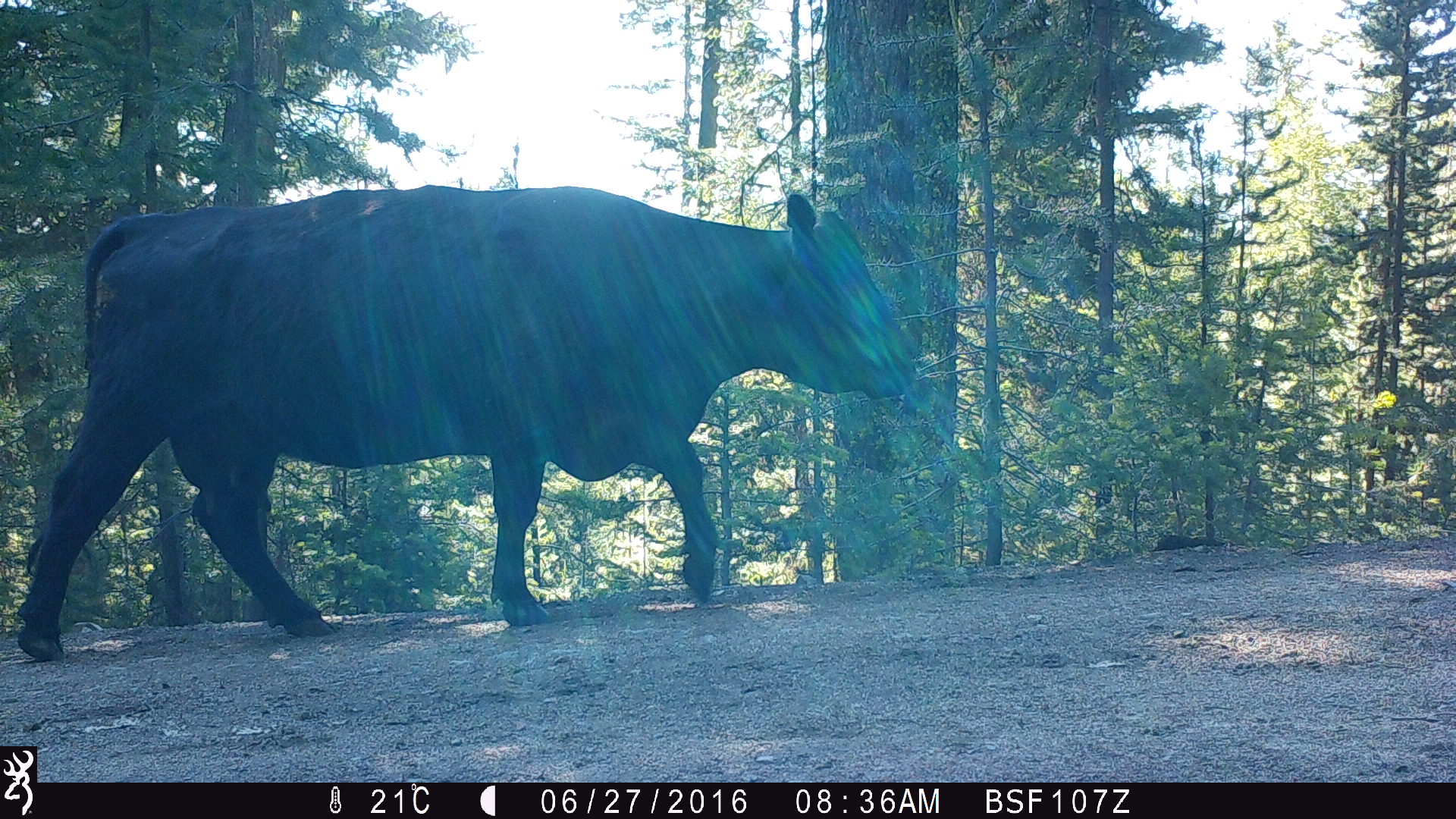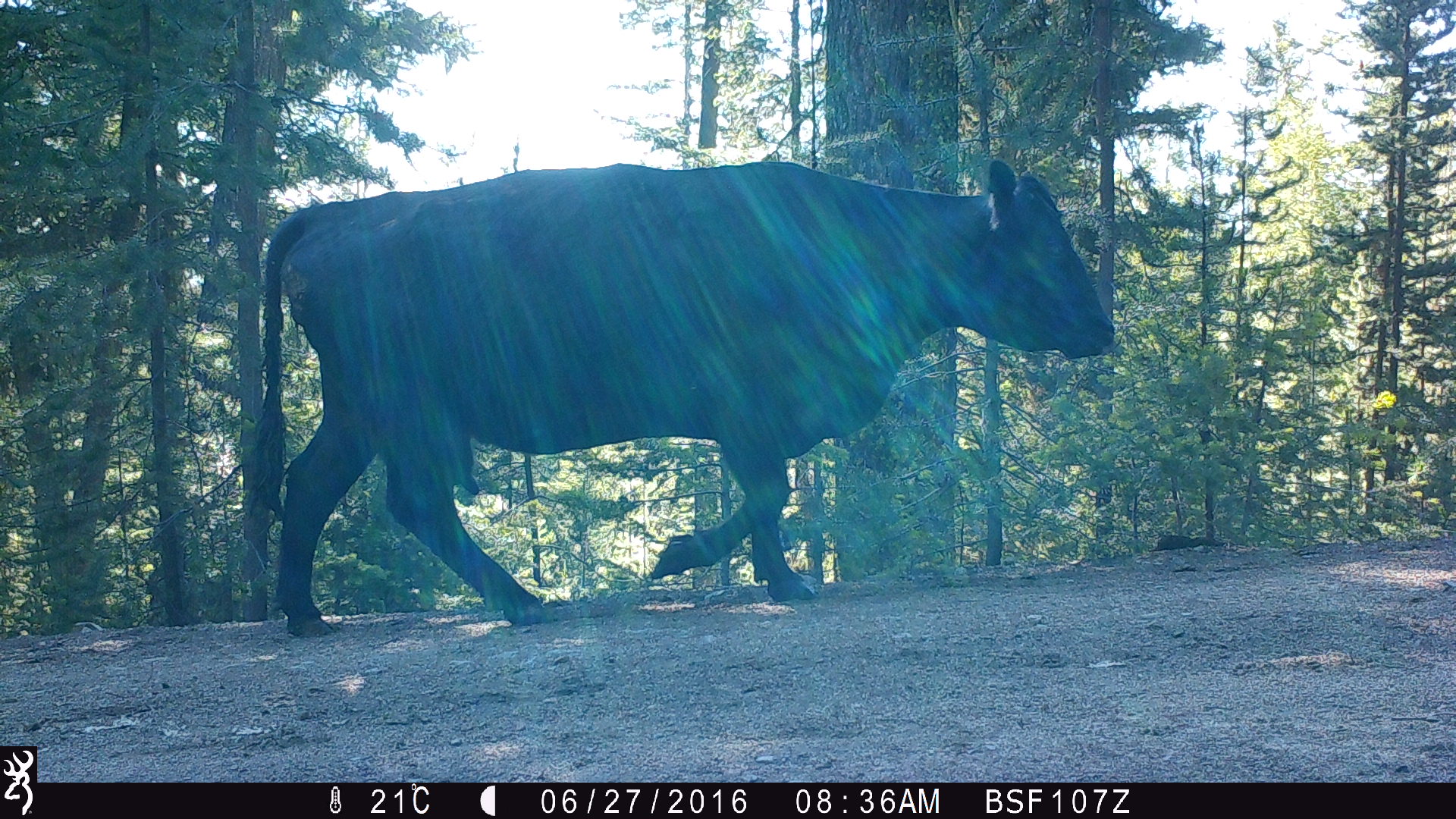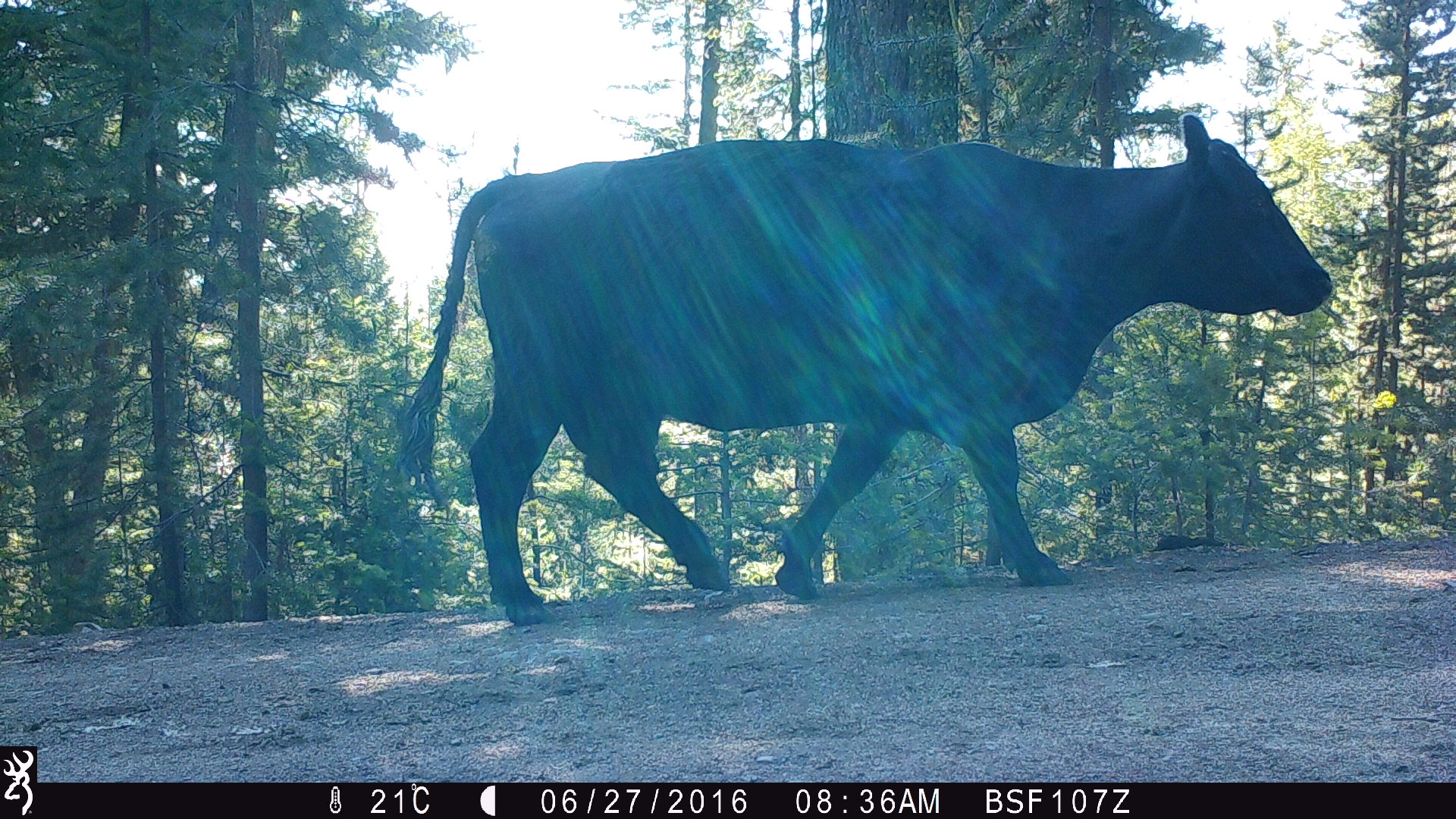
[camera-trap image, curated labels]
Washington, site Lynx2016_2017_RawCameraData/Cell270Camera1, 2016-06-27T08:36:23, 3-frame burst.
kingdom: Animalia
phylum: Chordata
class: Mammalia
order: Artiodactyla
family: Bovidae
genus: Bos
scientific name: Bos taurus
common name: domestic cattle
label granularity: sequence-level